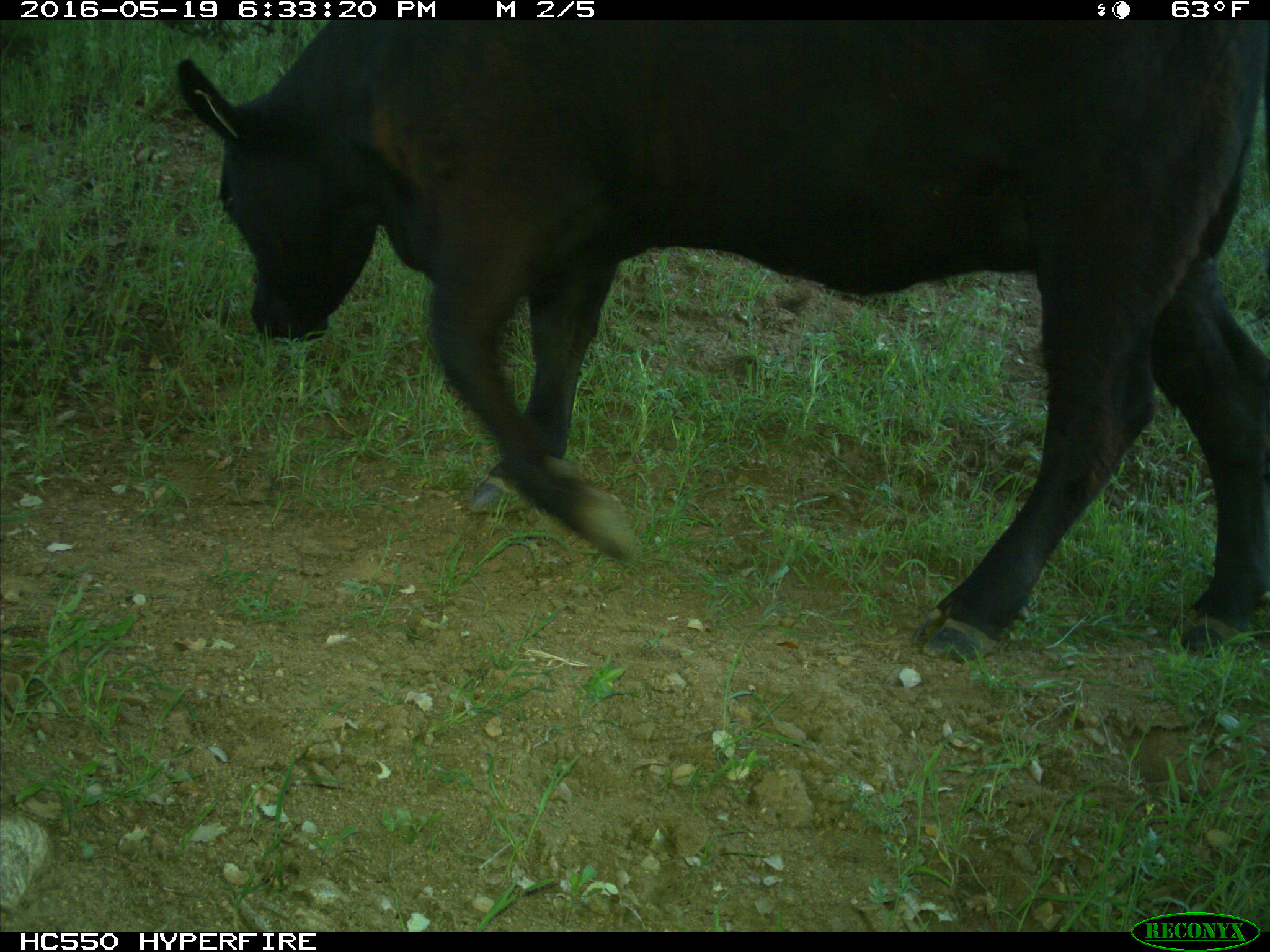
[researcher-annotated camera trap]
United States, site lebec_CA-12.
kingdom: Animalia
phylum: Chordata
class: Mammalia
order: Artiodactyla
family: Bovidae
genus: Bos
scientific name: Bos taurus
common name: domestic cow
Bos taurus (domestic cow).